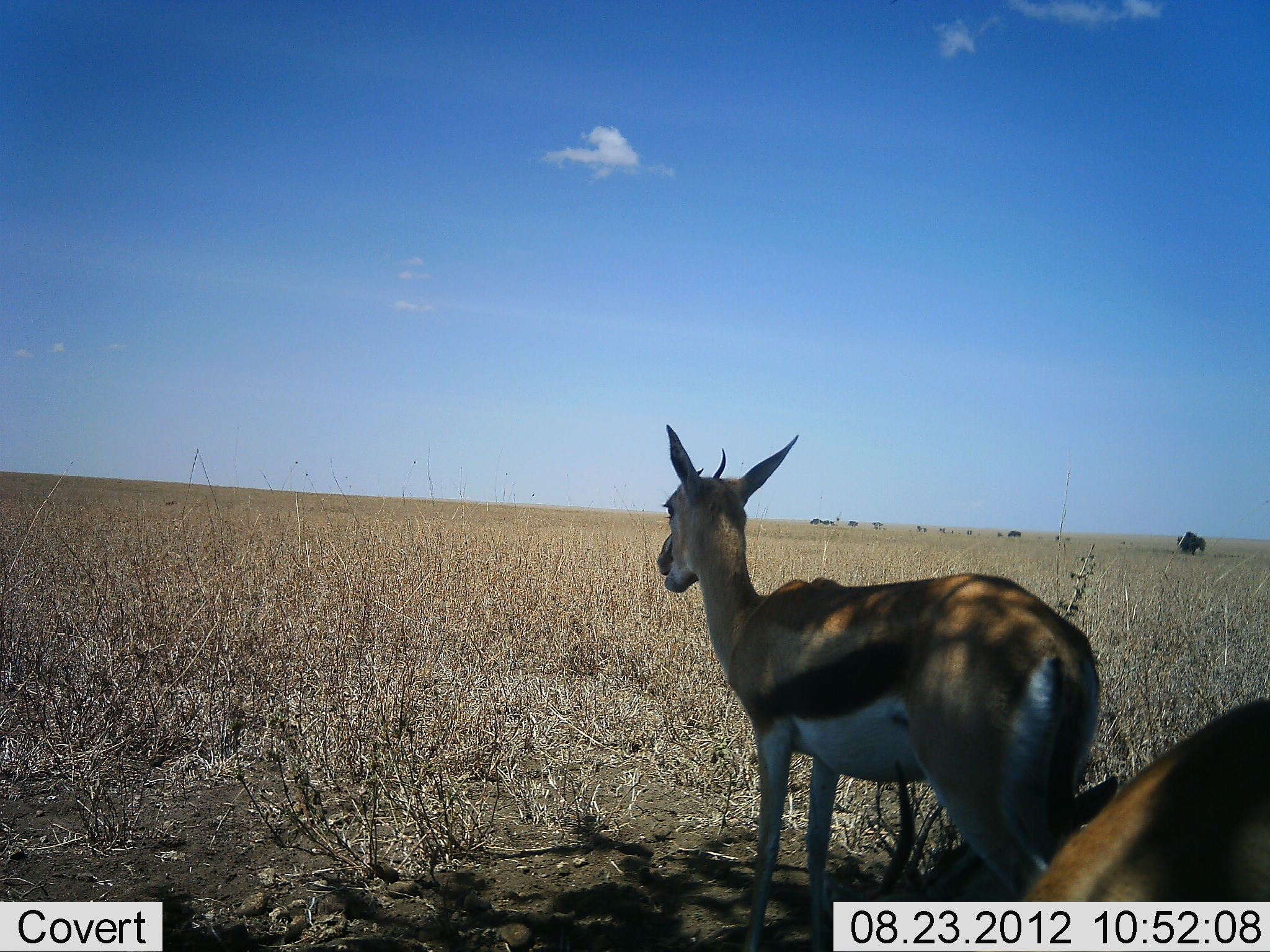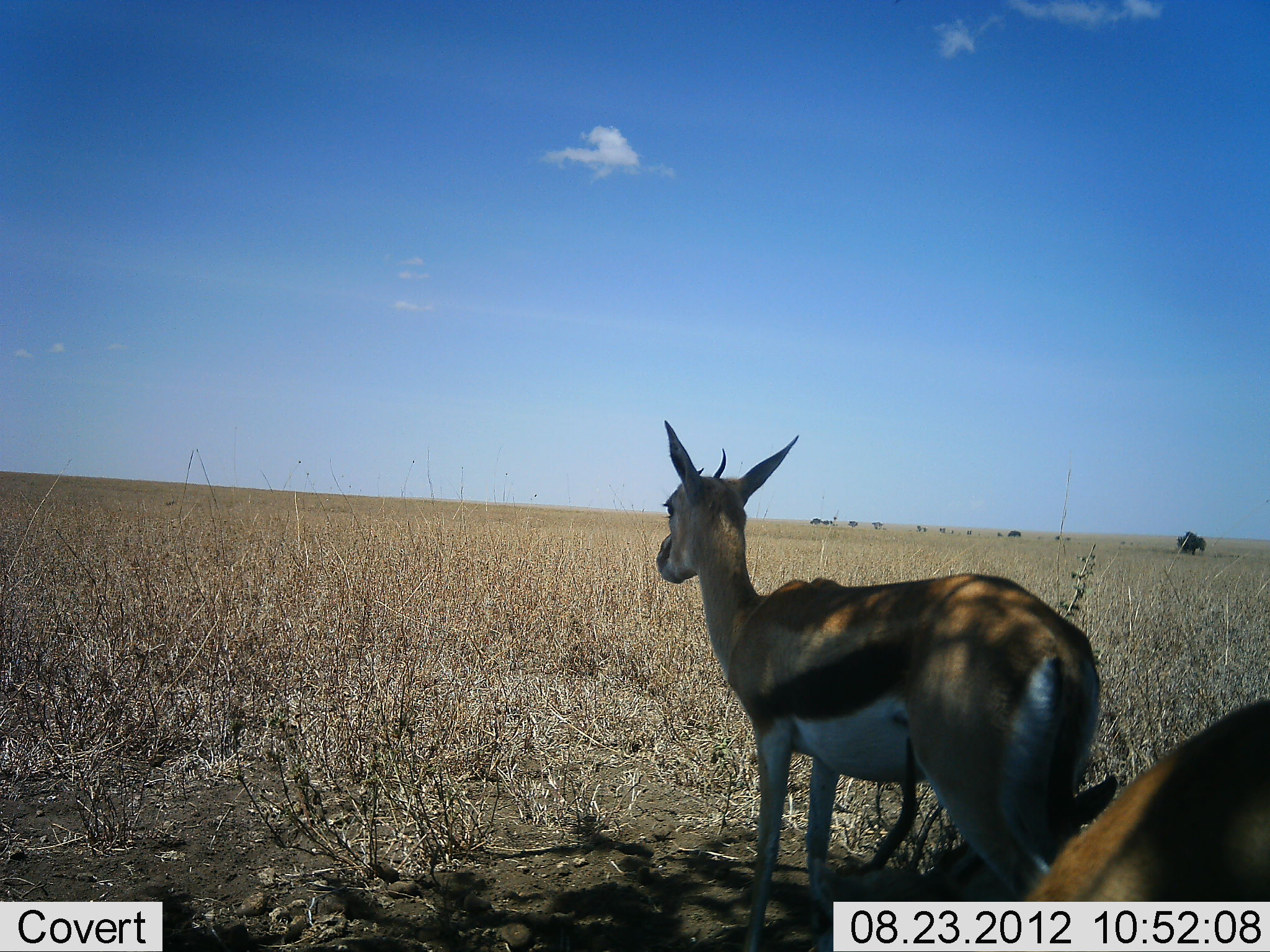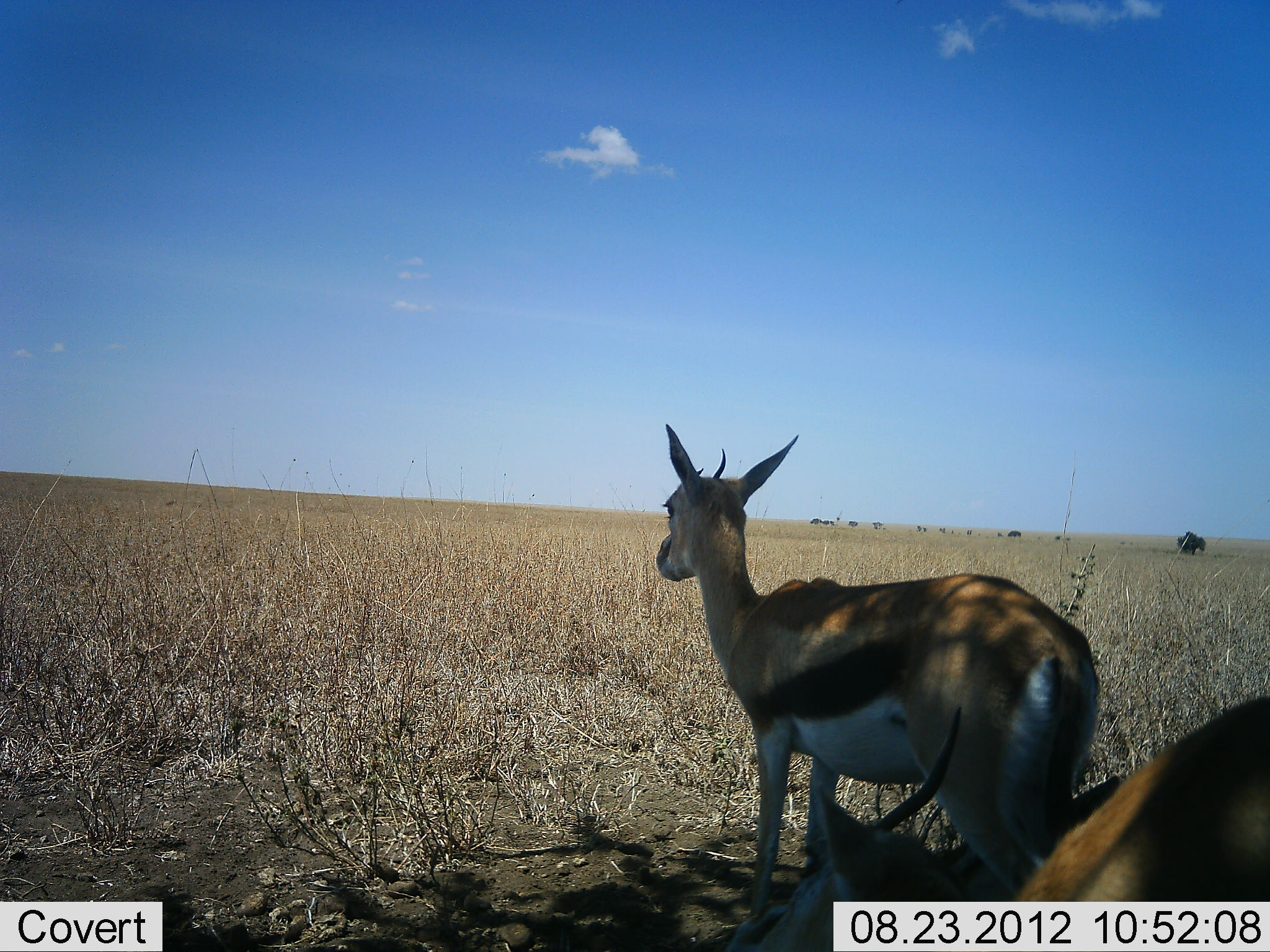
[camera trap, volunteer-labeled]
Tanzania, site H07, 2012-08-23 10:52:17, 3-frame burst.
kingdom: Animalia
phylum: Chordata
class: Mammalia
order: Artiodactyla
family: Bovidae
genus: Eudorcas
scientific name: Eudorcas thomsonii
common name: thomson's gazelle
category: gazellethomsons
Gazellethomsons (thomson's gazelle) (Eudorcas thomsonii), count 2. Behavior (volunteer vote fractions): standing 86%, resting 21%, moving 0%, interacting 0%. Young present (vote fraction): 0%. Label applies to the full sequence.